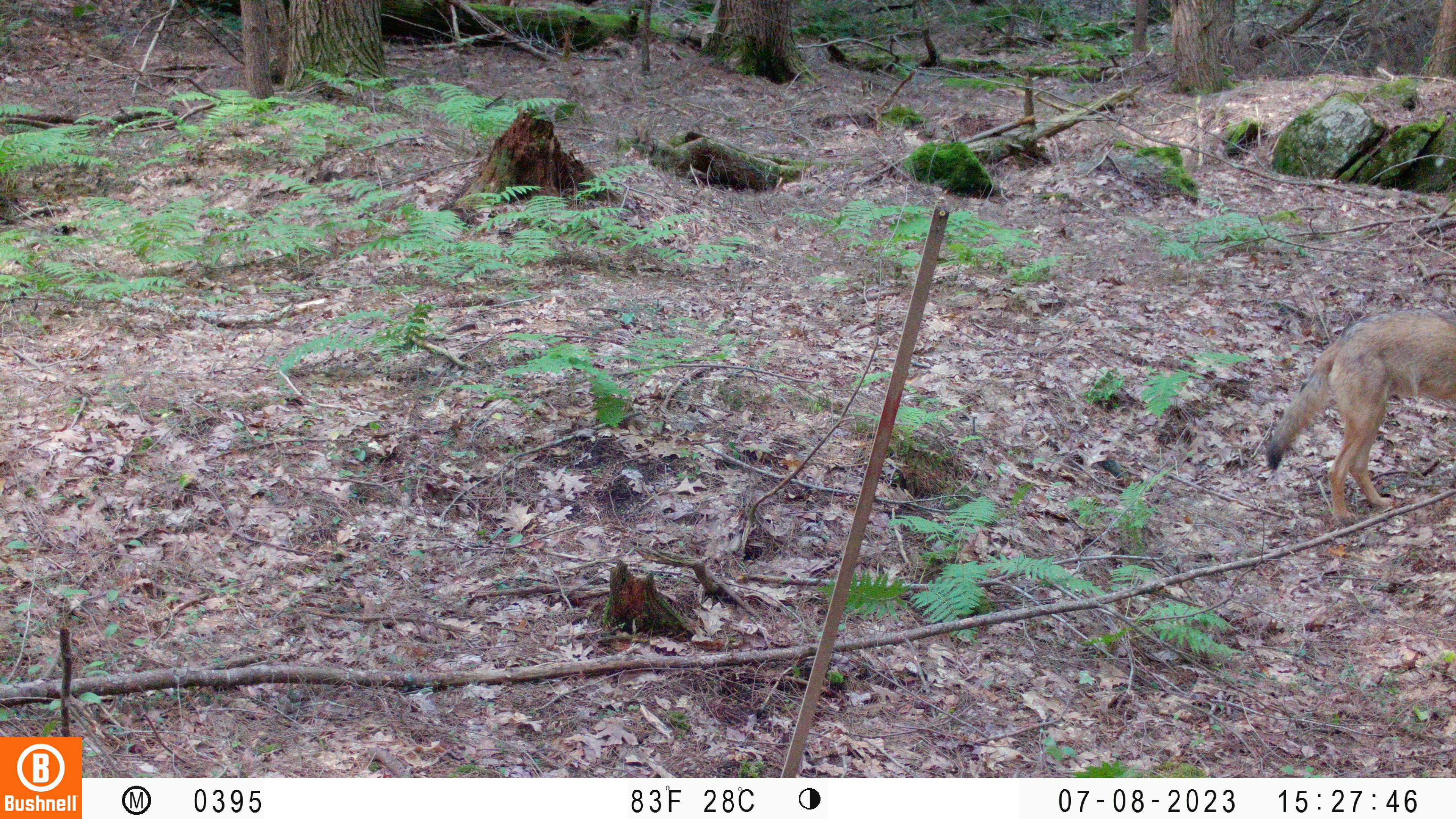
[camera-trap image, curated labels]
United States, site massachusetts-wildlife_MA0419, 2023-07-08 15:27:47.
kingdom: Animalia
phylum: Chordata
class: Mammalia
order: Carnivora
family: Canidae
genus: Urocyon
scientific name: Urocyon cinereoargenteus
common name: gray fox